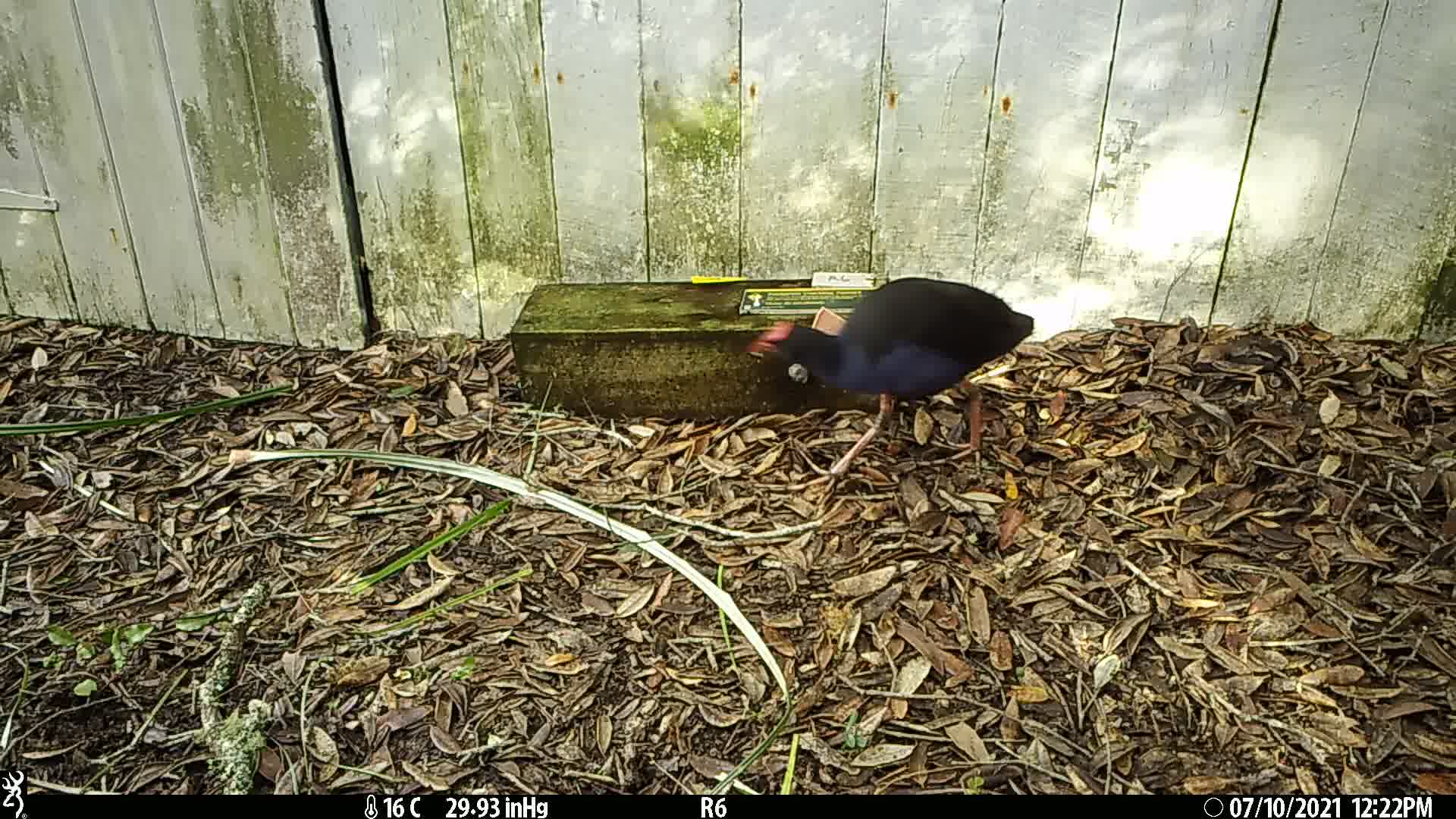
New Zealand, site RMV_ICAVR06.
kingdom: Animalia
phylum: Chordata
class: Aves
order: Gruiformes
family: Rallidae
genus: Porphyrio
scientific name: Porphyrio melanotus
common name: australasian swamphen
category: pukeko